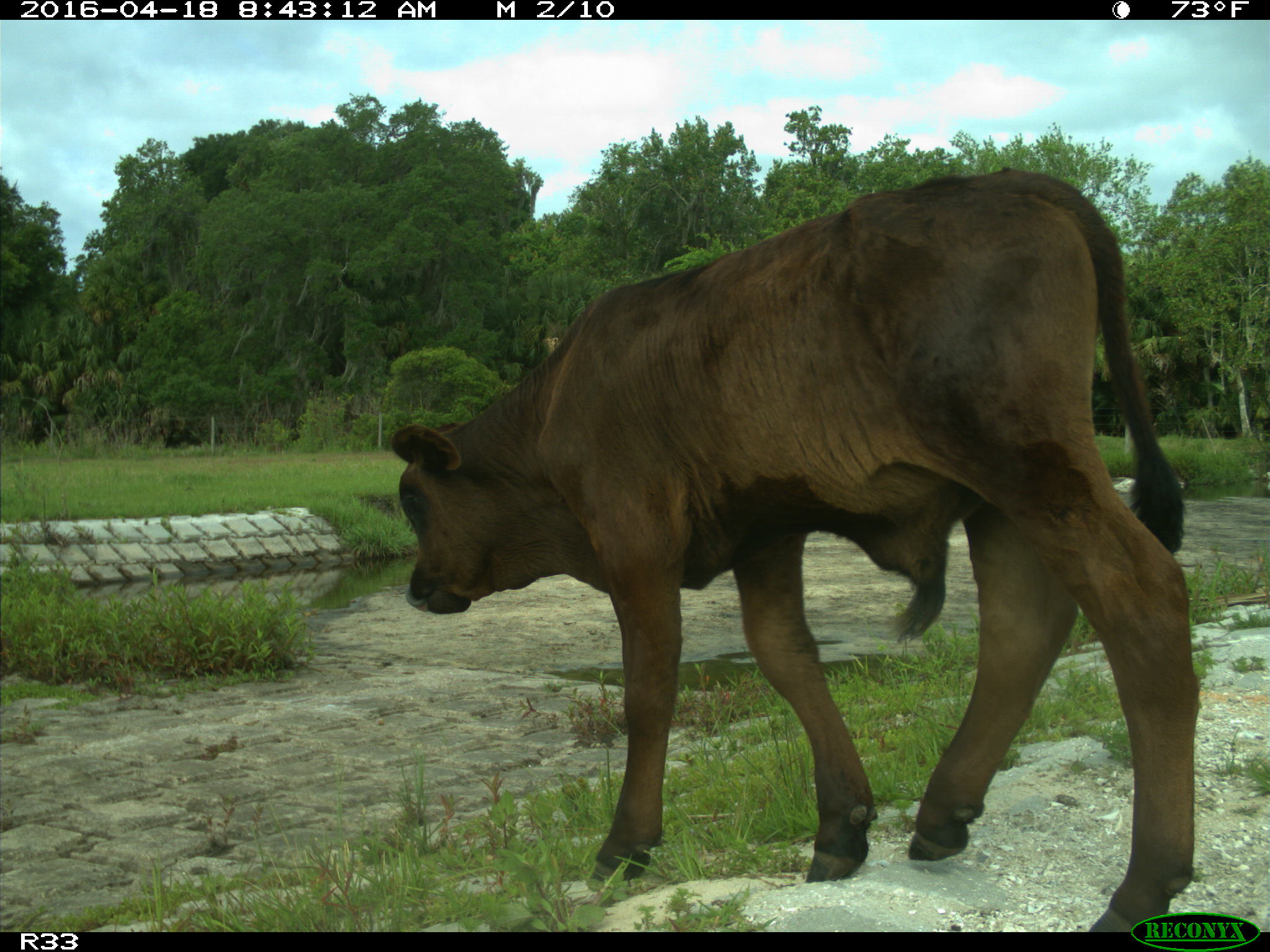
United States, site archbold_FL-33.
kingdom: Animalia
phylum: Chordata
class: Mammalia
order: Artiodactyla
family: Bovidae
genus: Bos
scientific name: Bos taurus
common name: domestic cow